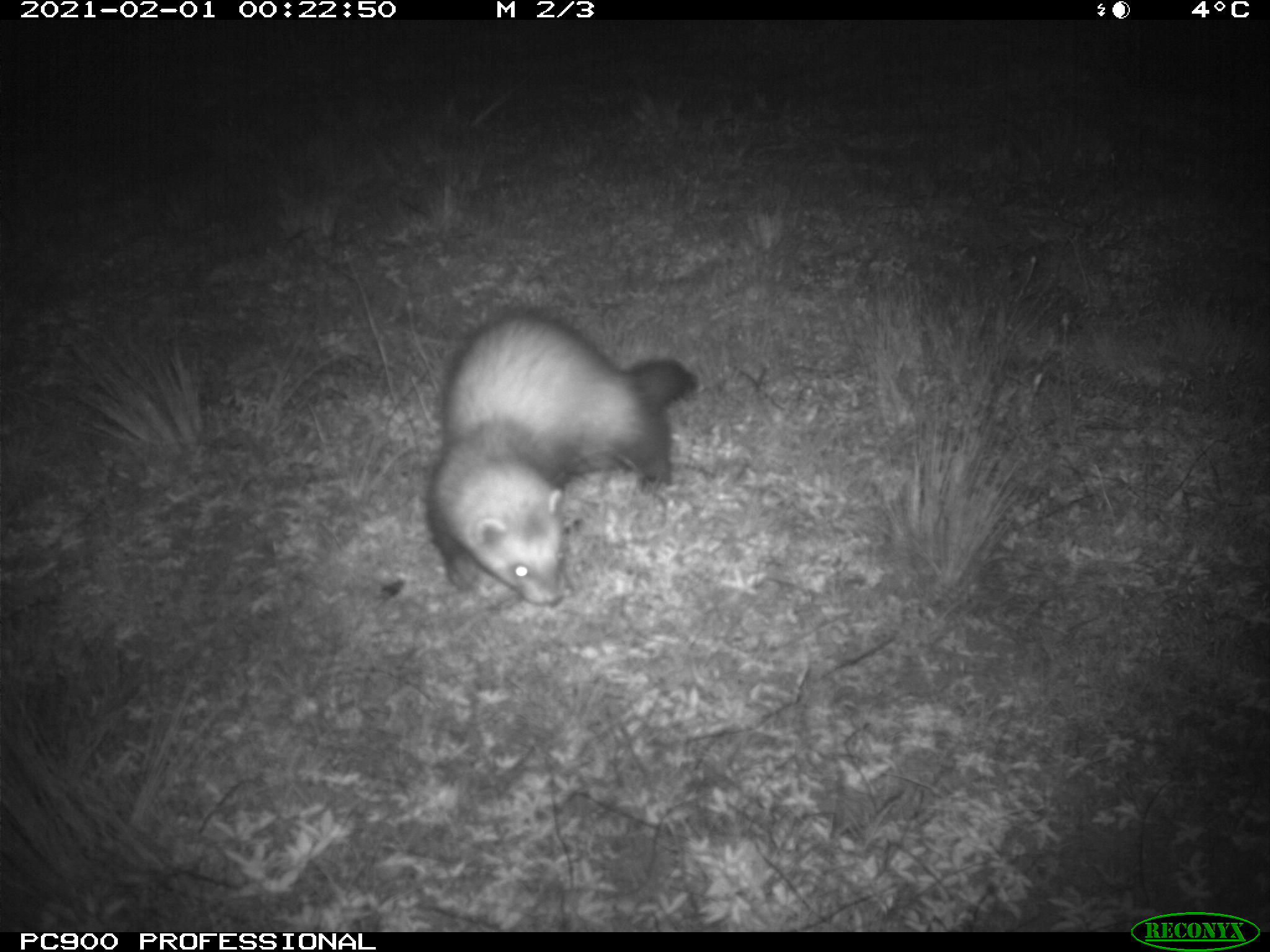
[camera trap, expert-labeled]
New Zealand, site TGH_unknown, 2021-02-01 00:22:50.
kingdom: Animalia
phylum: Chordata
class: Mammalia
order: Carnivora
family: Mustelidae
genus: Mustela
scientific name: Mustela furo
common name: ferret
Ferret (Mustela furo).